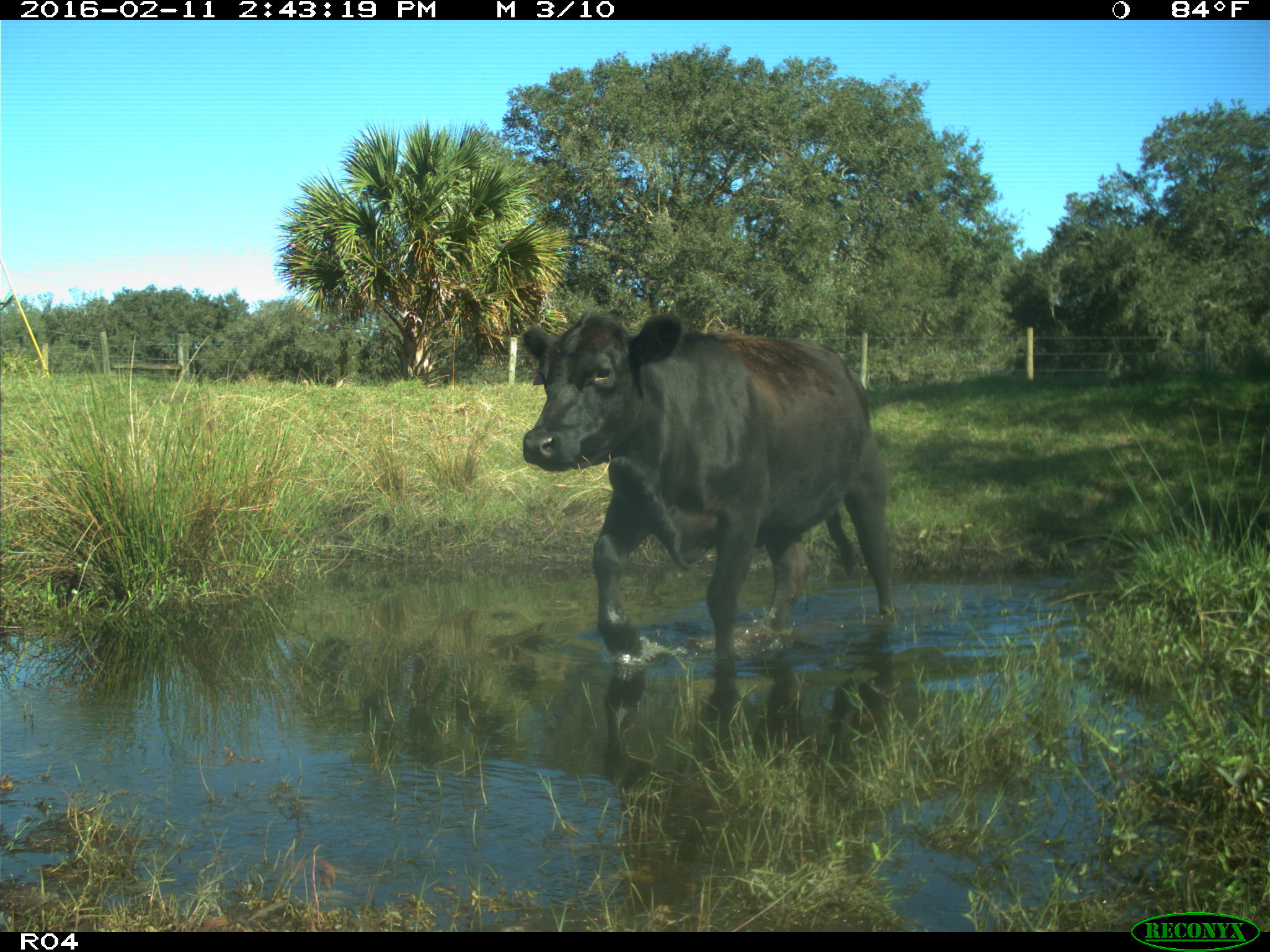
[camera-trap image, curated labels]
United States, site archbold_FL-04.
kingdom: Animalia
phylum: Chordata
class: Mammalia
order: Artiodactyla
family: Bovidae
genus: Bos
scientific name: Bos taurus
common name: domestic cow